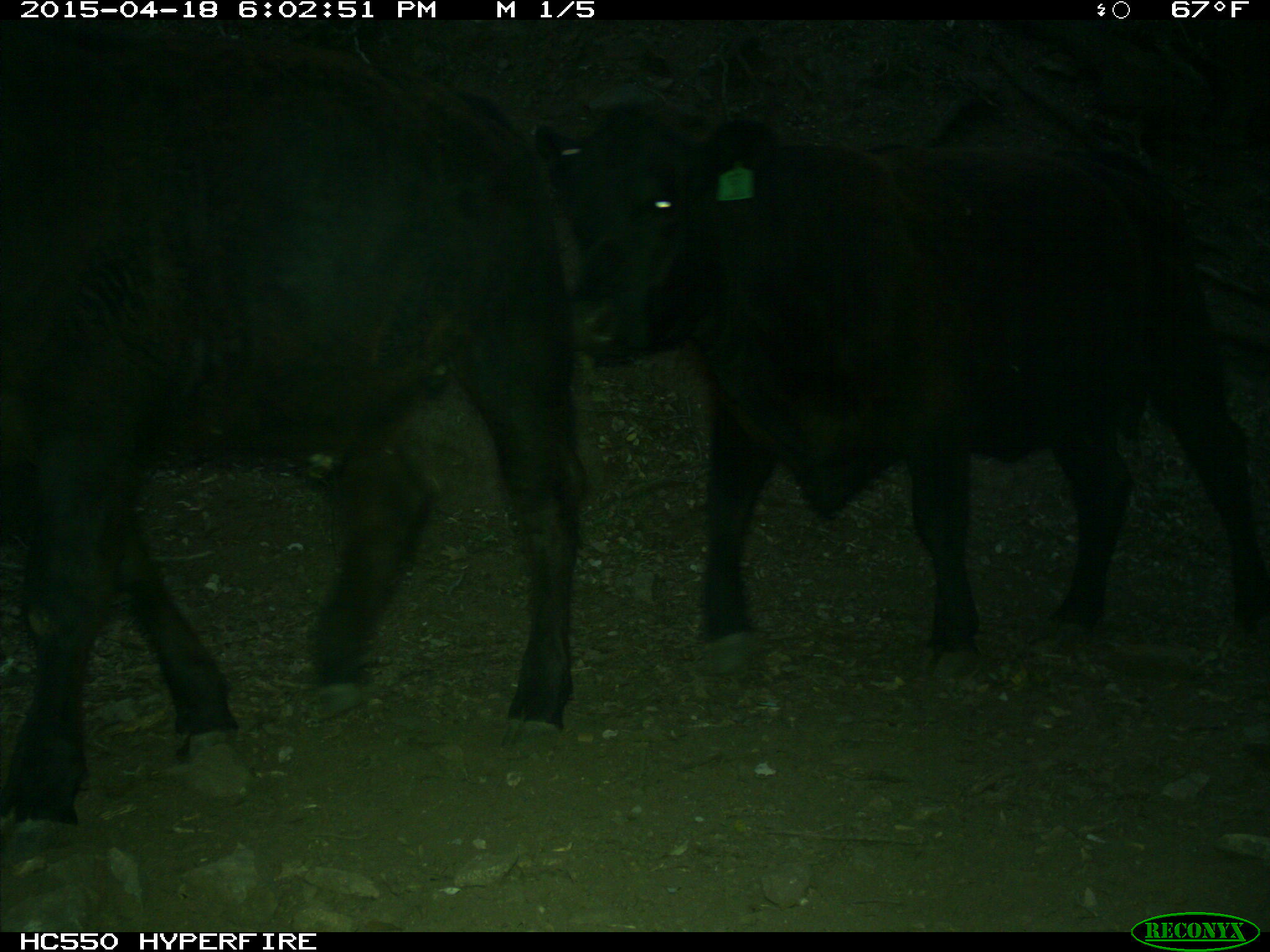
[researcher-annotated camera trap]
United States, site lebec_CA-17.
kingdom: Animalia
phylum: Chordata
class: Mammalia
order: Artiodactyla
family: Bovidae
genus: Bos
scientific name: Bos taurus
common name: domestic cow